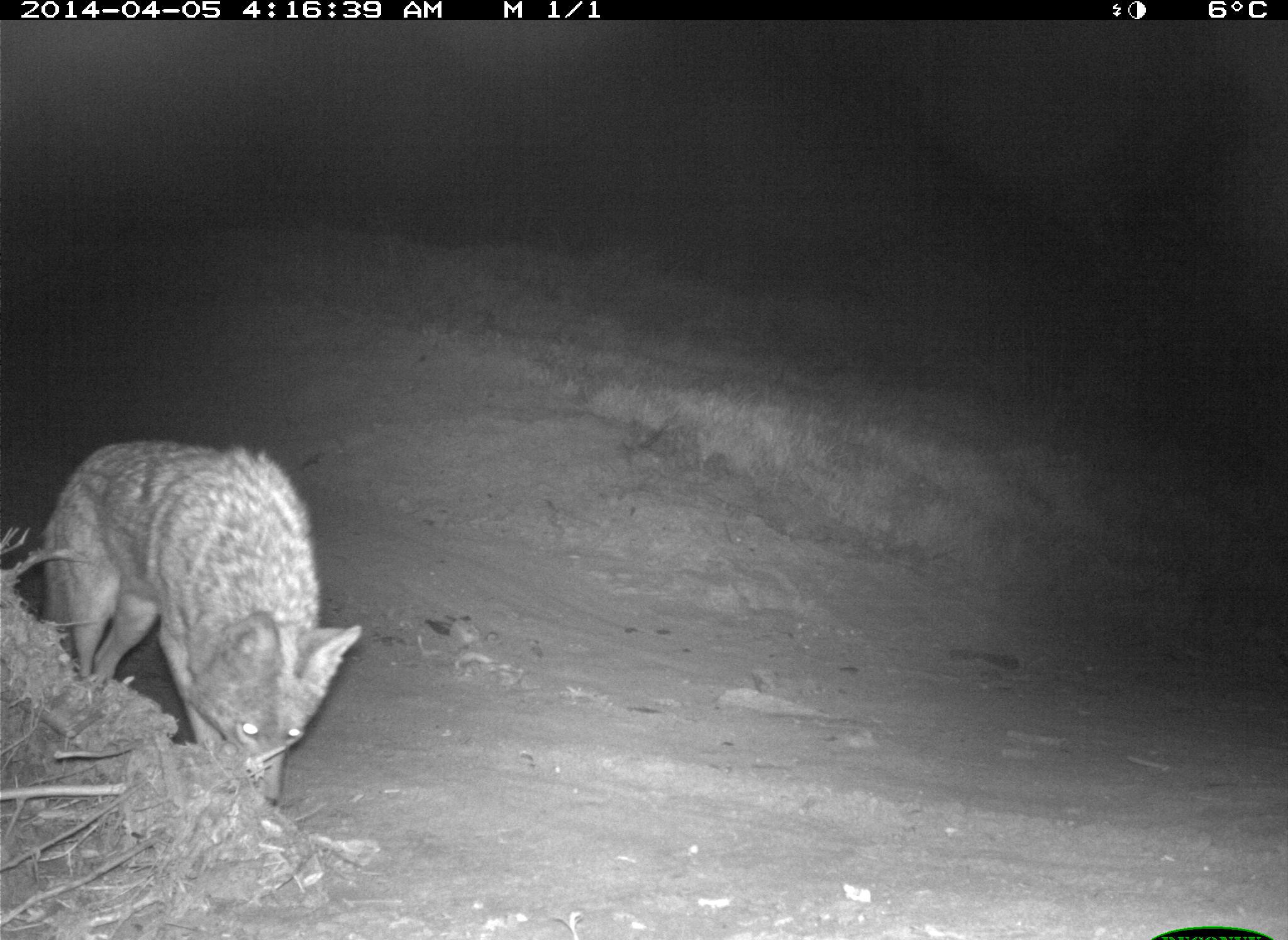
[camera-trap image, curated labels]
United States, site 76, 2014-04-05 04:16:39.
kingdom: Animalia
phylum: Chordata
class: Mammalia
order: Carnivora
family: Canidae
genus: Canis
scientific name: Canis latrans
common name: coyote